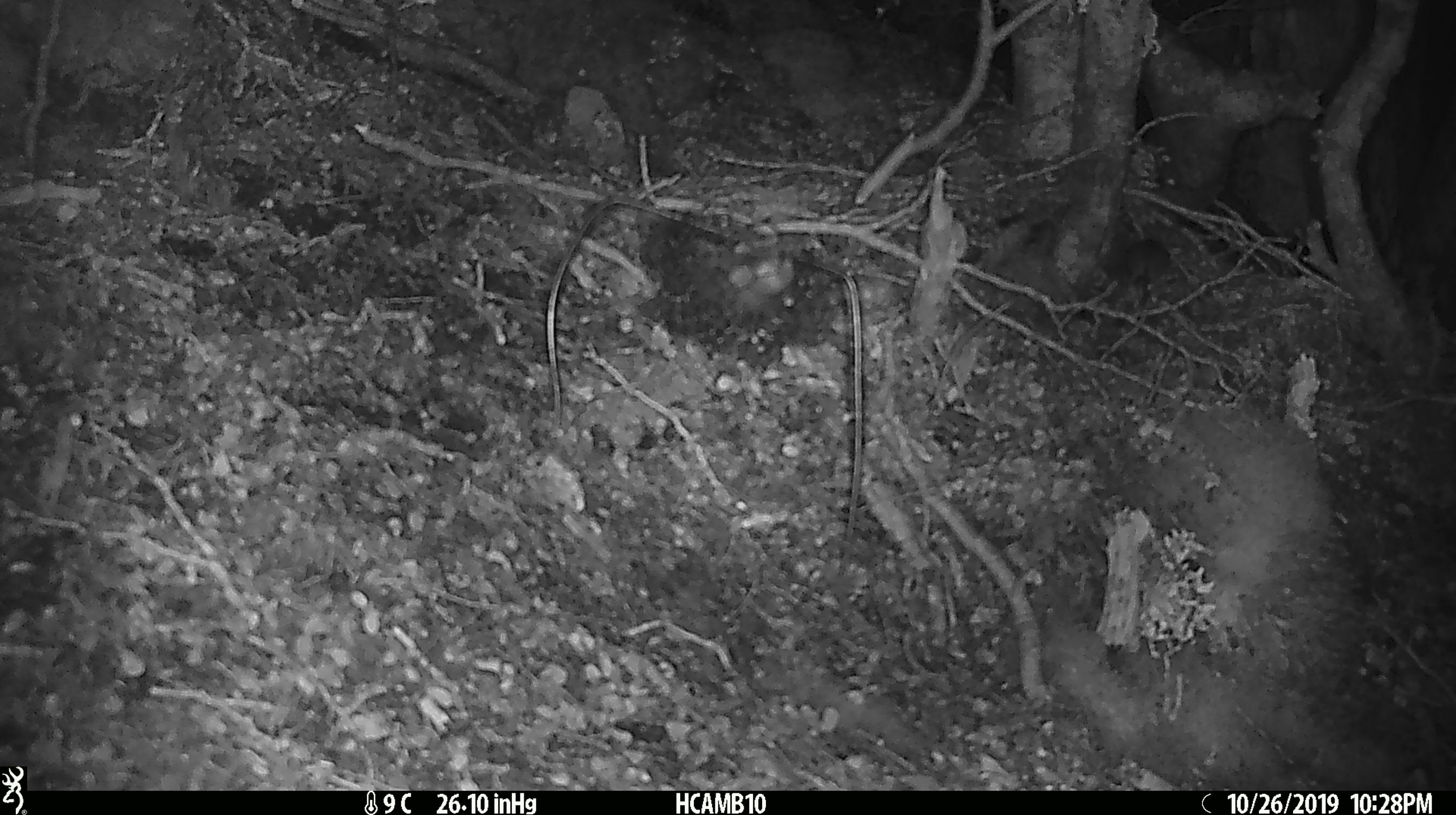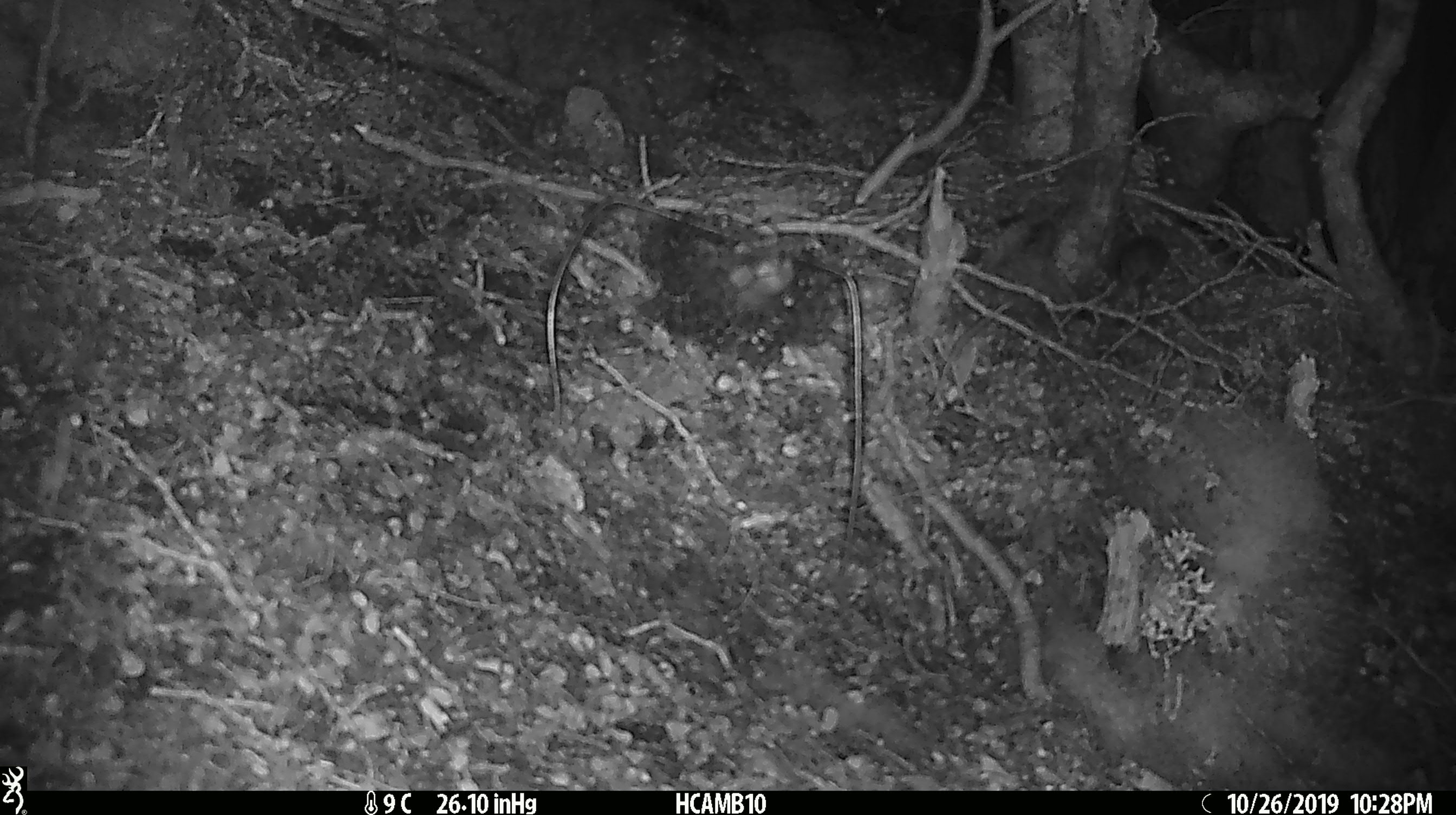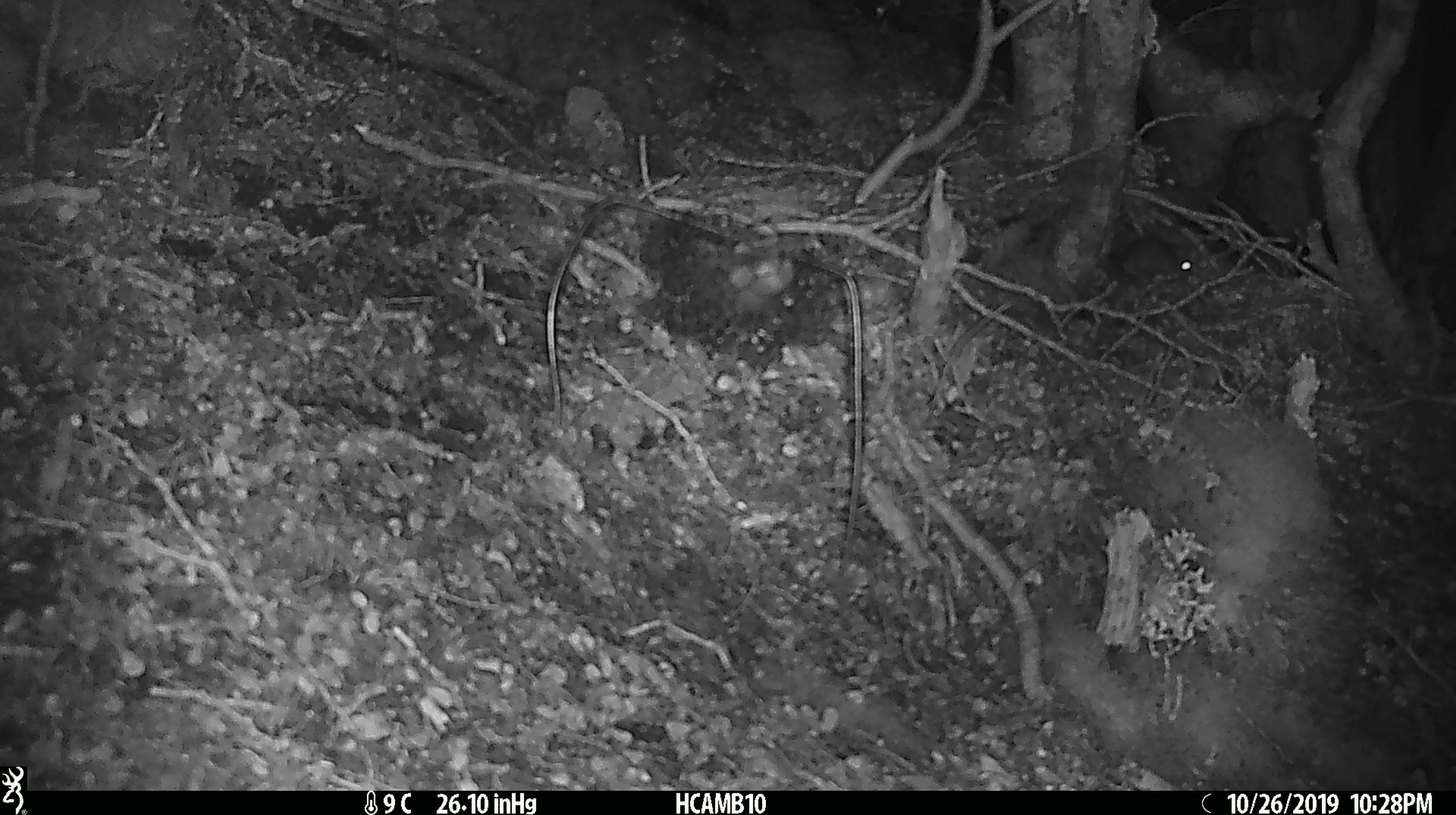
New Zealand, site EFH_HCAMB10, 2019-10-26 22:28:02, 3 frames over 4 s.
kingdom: Animalia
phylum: Chordata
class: Mammalia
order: Rodentia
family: Muridae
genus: Mus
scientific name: Mus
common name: mouse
Mouse (Mus).